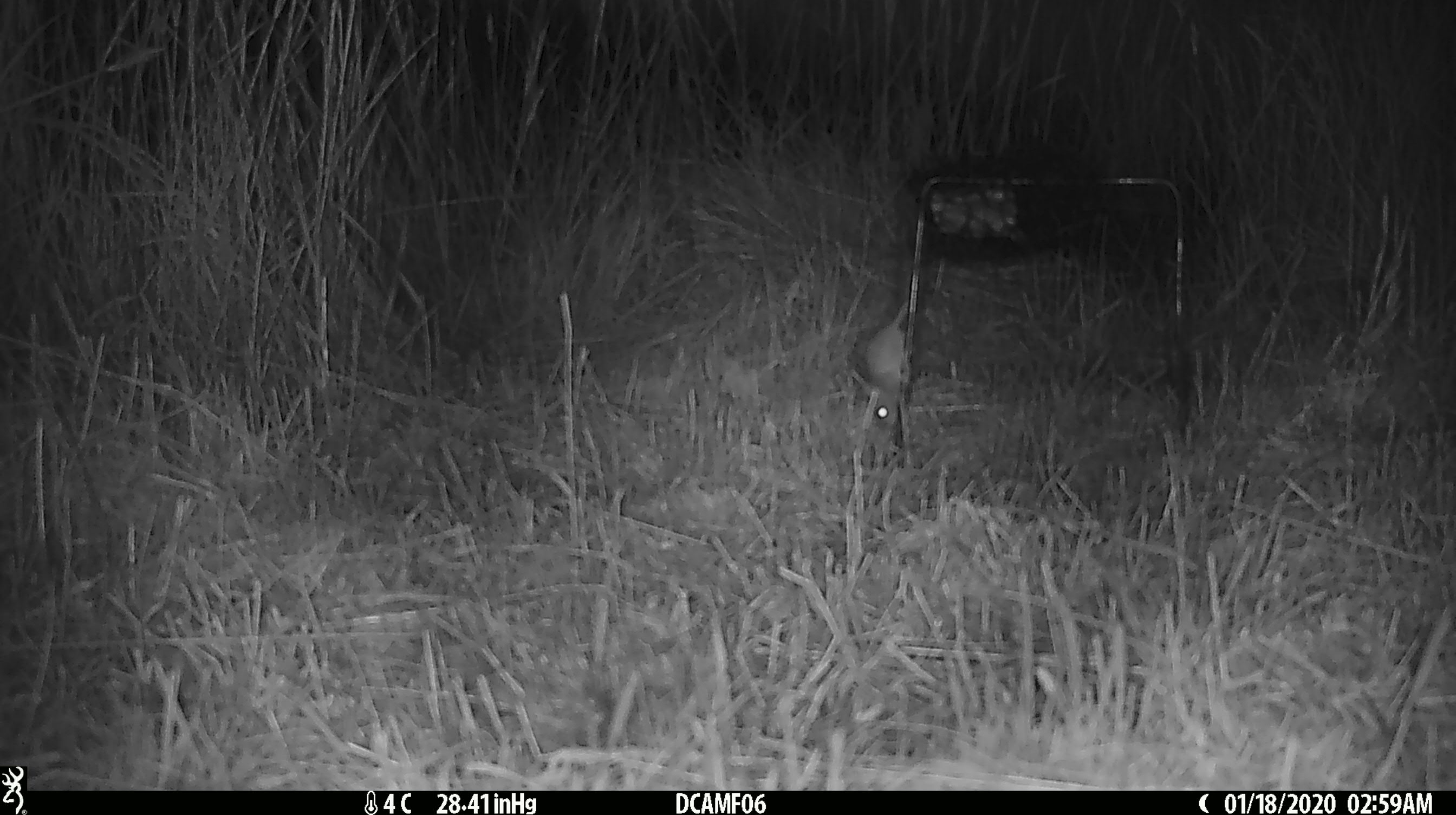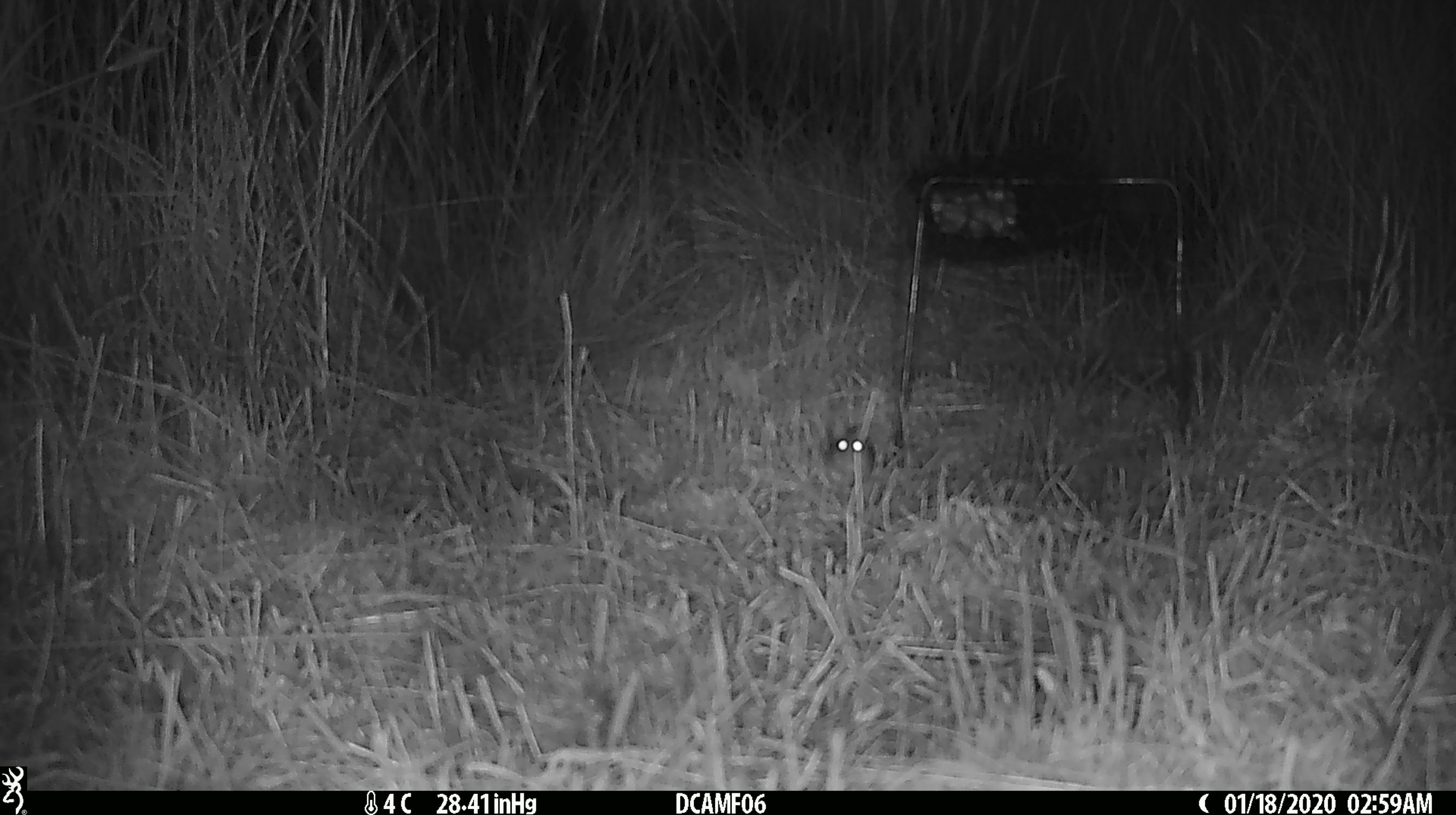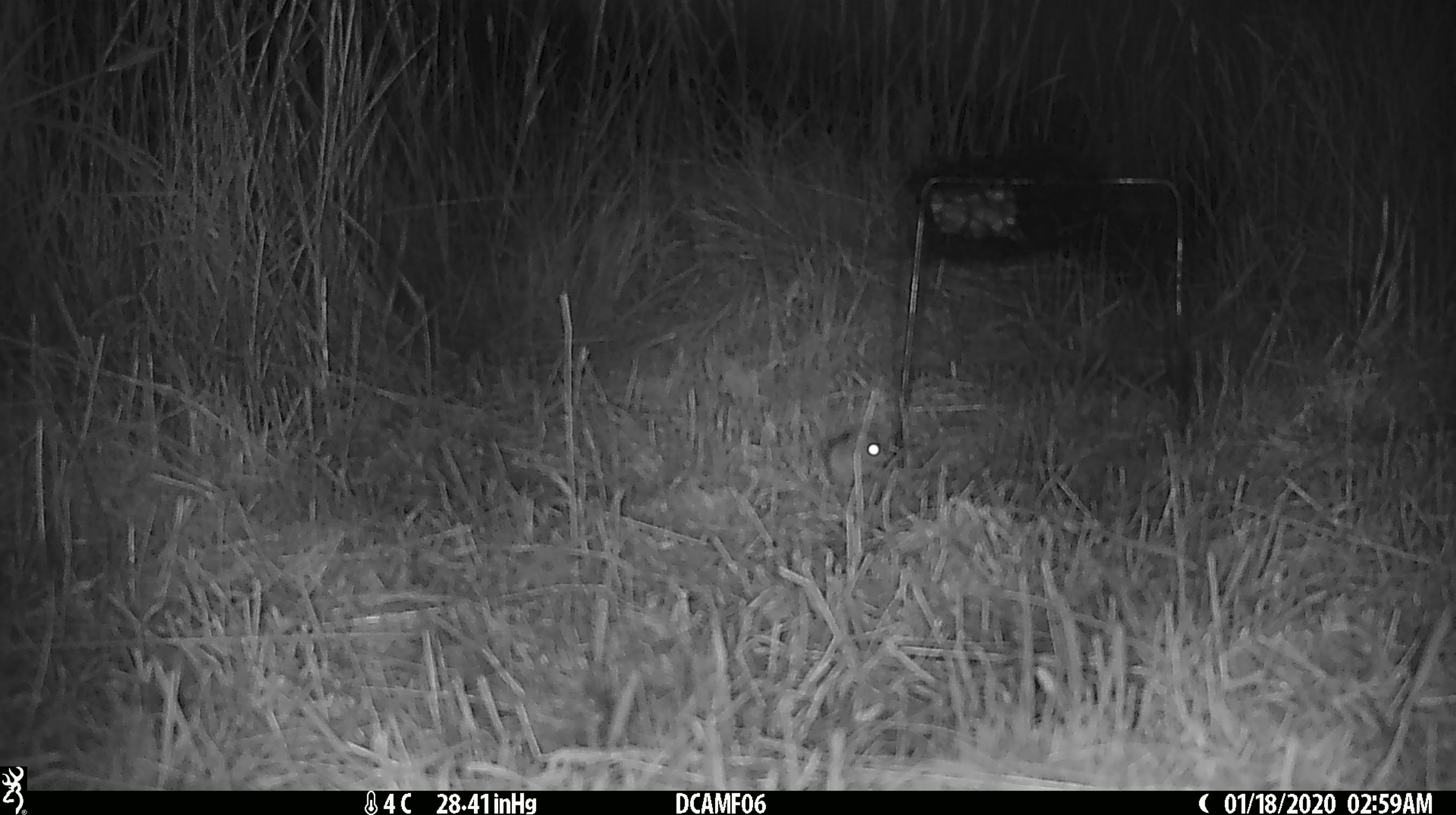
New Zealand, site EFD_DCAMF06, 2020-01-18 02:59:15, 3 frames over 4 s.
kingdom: Animalia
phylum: Chordata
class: Mammalia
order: Rodentia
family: Muridae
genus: Mus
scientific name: Mus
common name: mouse